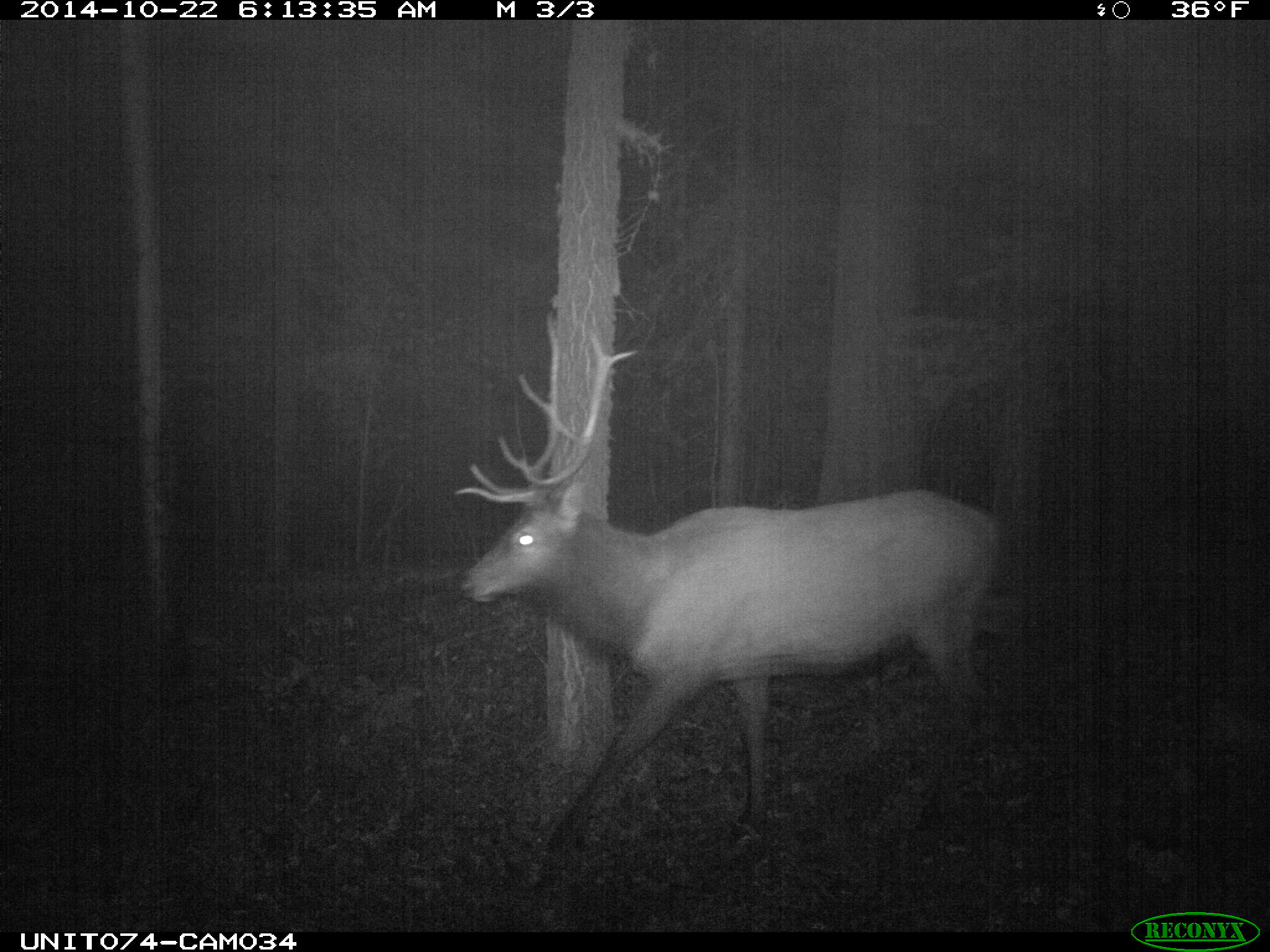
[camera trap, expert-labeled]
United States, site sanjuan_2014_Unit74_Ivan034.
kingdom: Animalia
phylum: Chordata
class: Mammalia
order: Artiodactyla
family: Cervidae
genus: Cervus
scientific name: Cervus elaphus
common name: red deer